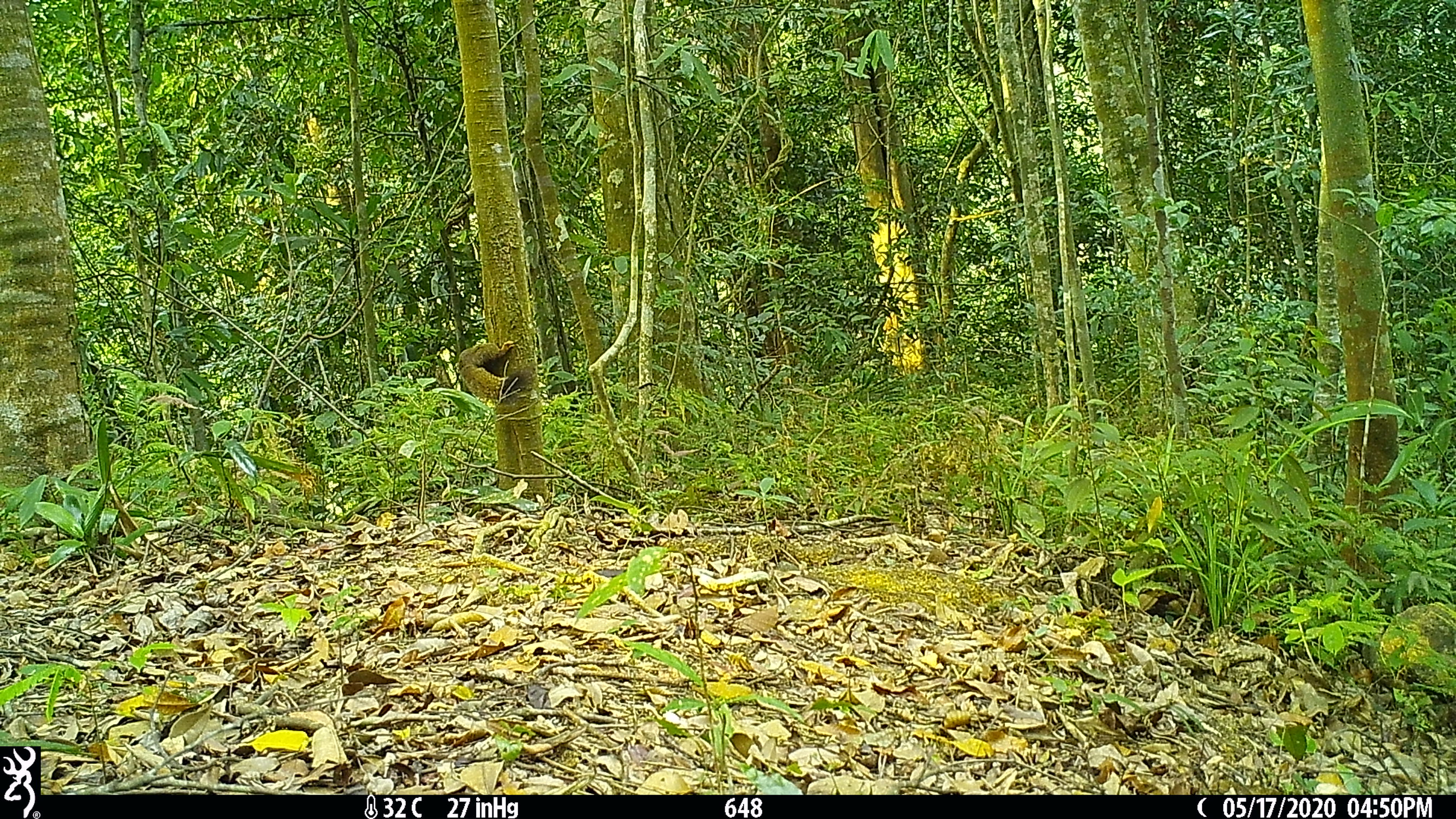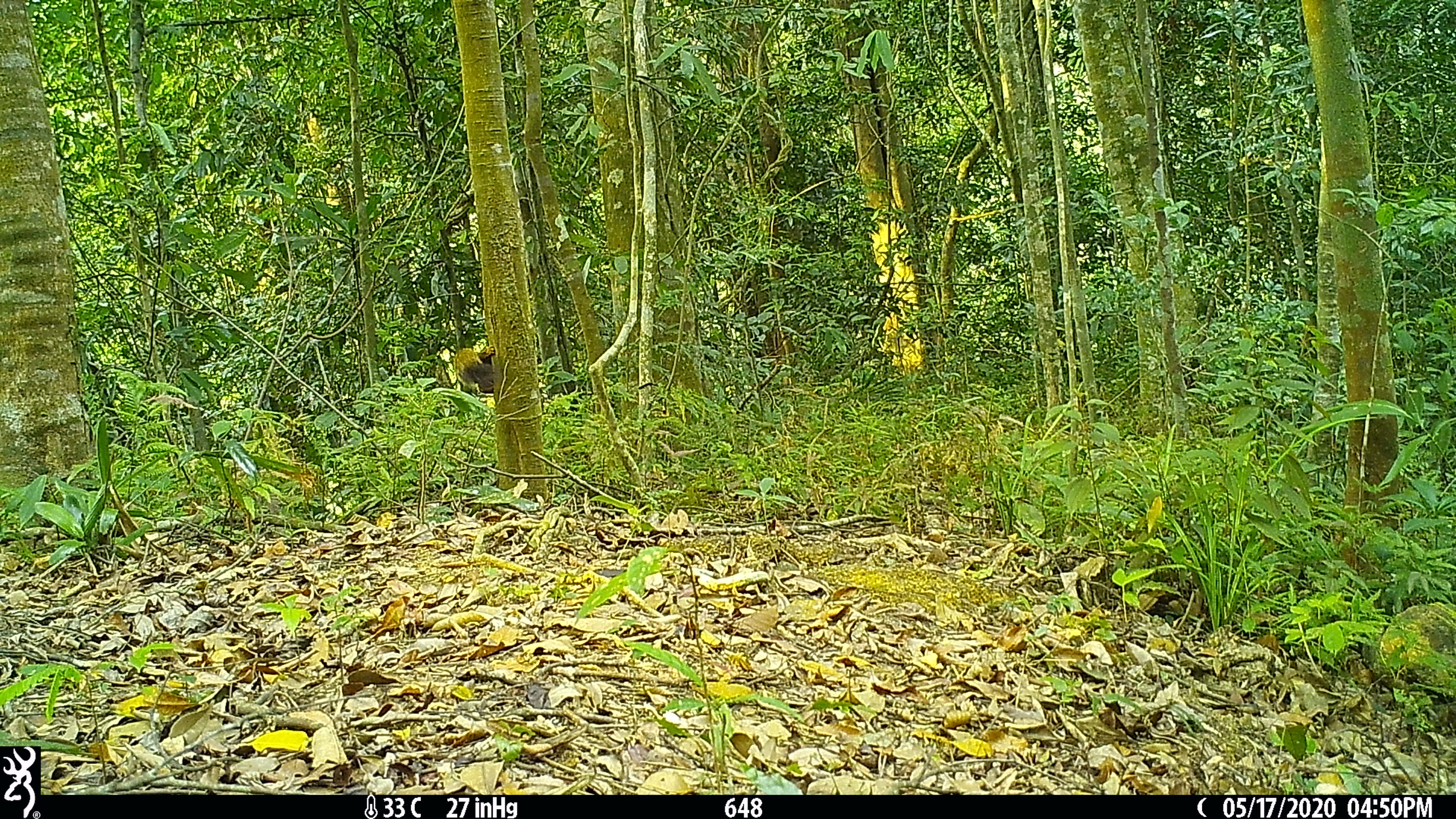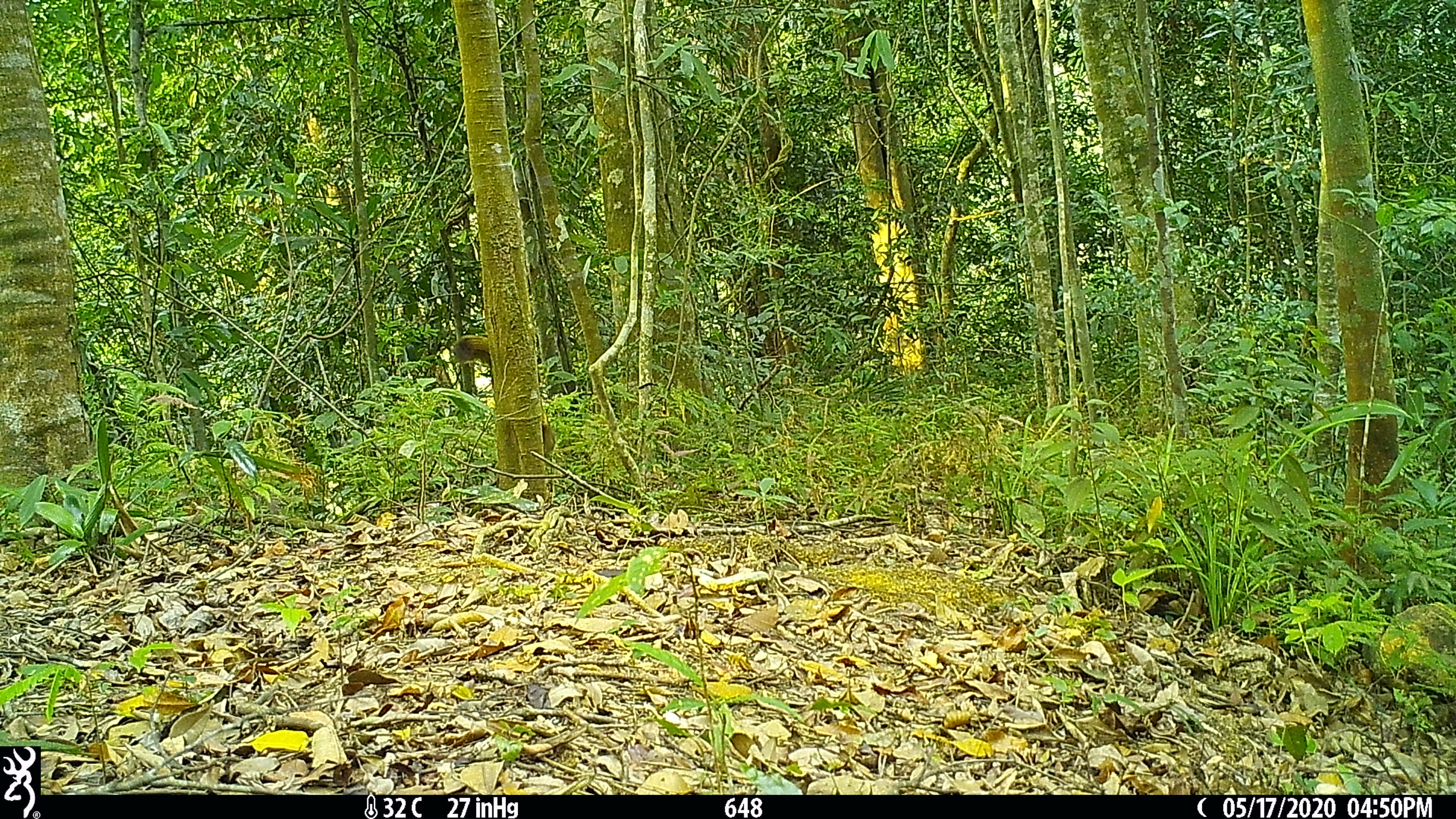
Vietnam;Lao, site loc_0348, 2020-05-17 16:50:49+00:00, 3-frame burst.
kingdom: Animalia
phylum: Chordata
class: Mammalia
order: Rodentia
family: Sciuridae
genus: Callosciurus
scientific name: Callosciurus erythraeus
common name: pallas's squirrel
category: pallass squirrel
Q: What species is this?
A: Pallass squirrel (pallas's squirrel) (Callosciurus erythraeus).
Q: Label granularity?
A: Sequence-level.